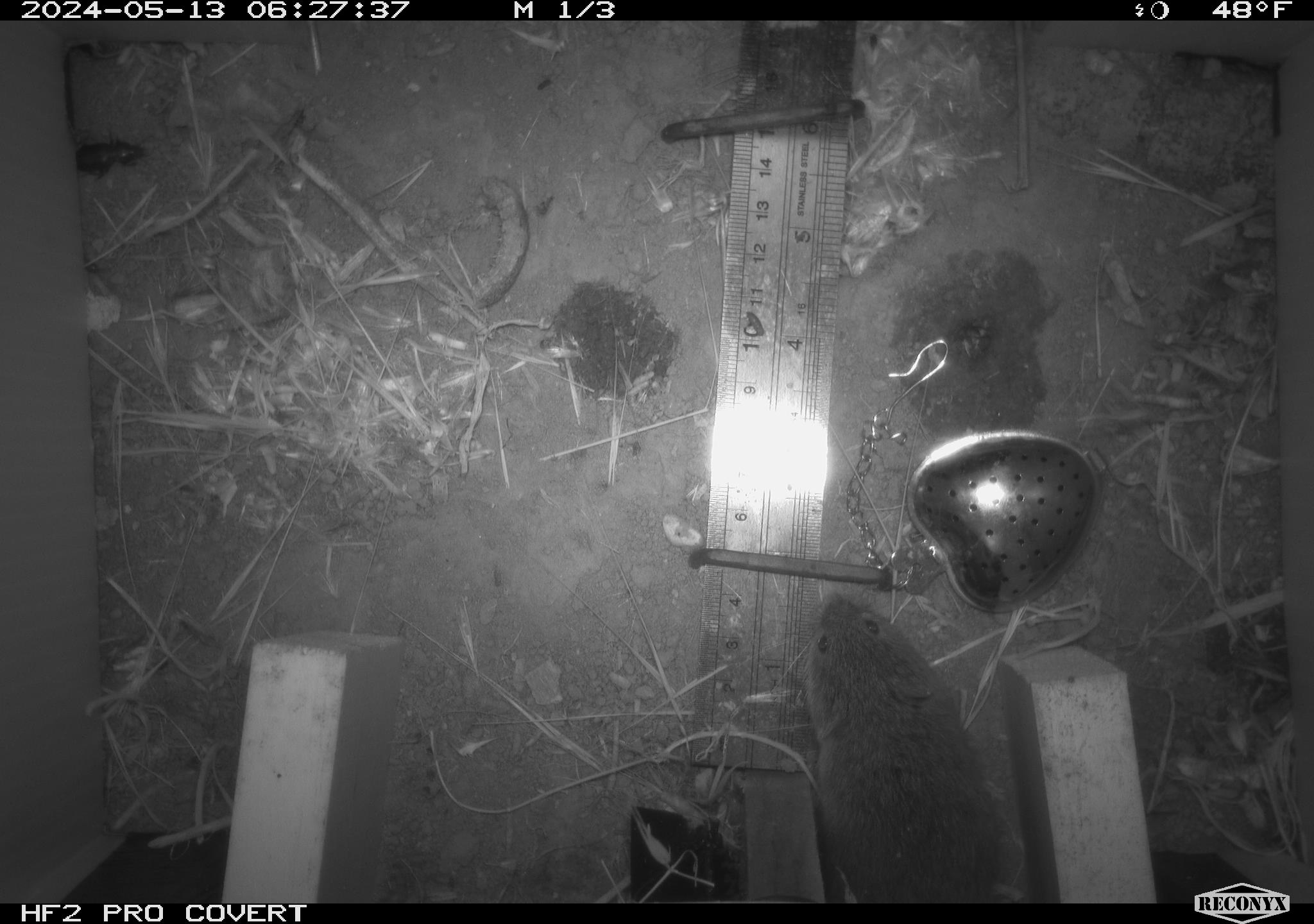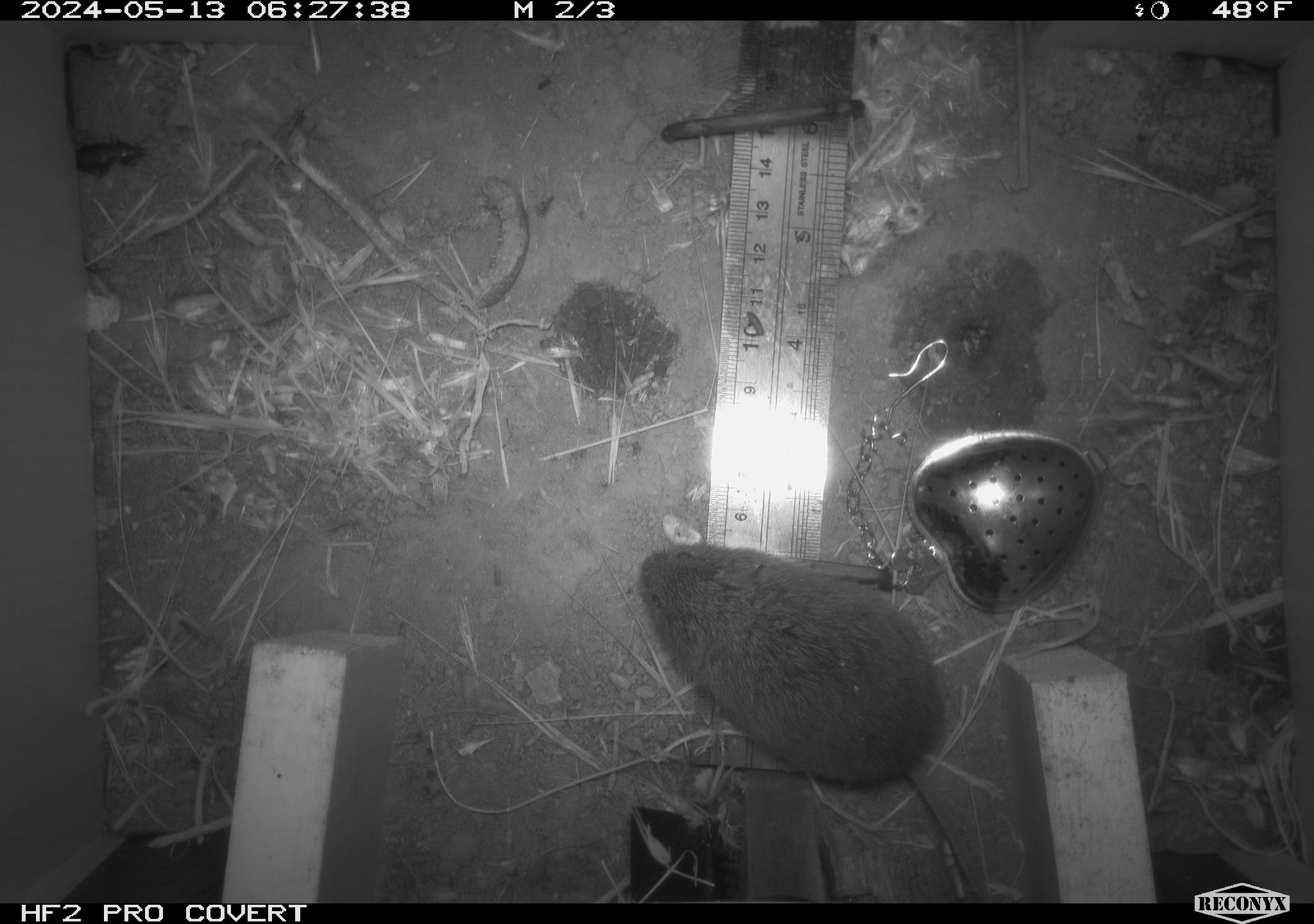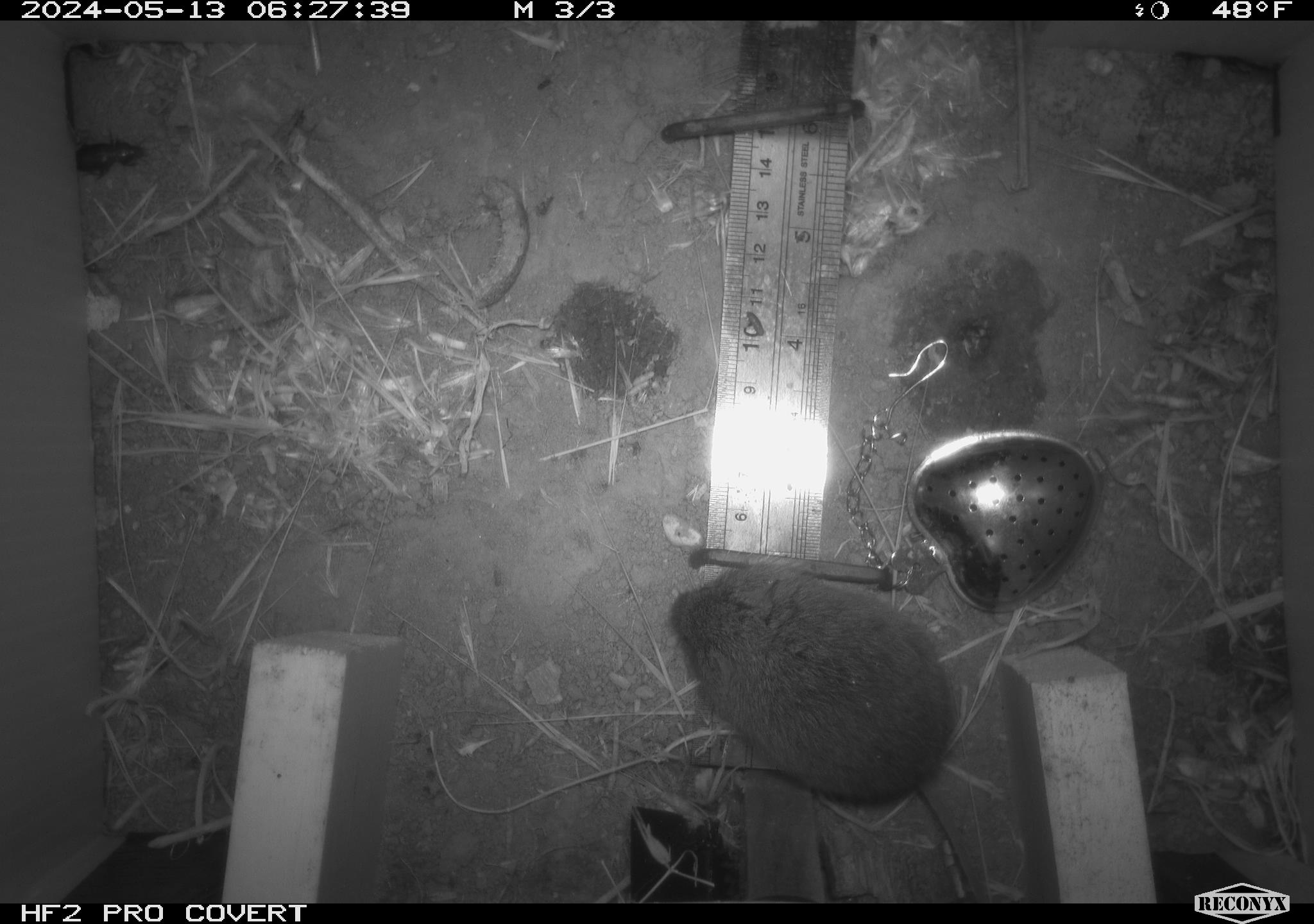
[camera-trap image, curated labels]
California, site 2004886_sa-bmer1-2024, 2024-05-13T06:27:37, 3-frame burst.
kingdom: Animalia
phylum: Chordata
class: Mammalia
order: Rodentia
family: Cricetidae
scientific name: Arvicolinae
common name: voles, lemmings, and muskrats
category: arvicolinae subfamily